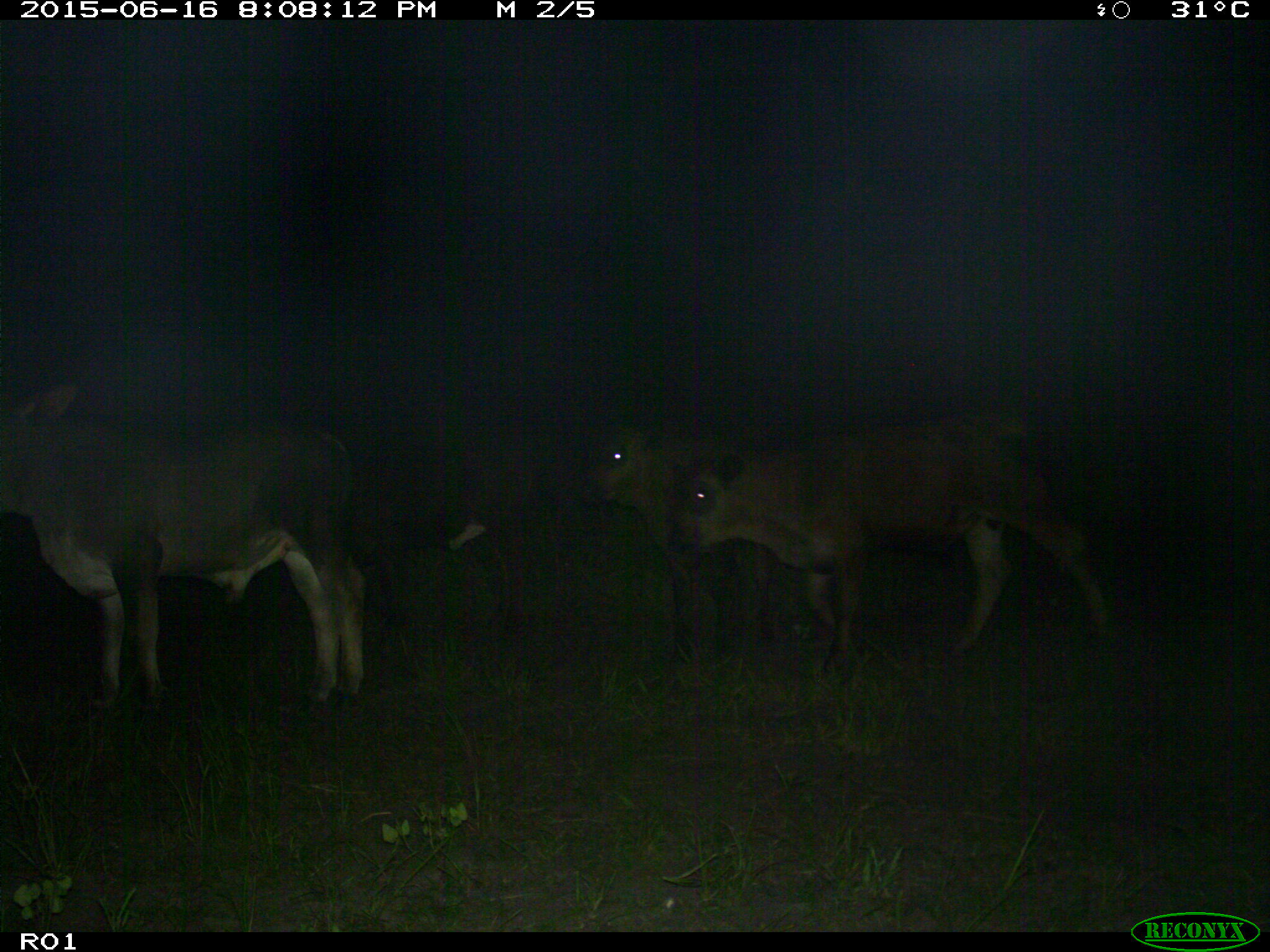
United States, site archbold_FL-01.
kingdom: Animalia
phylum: Chordata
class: Mammalia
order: Artiodactyla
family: Bovidae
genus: Bos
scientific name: Bos taurus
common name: domestic cow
Bos taurus (domestic cow).